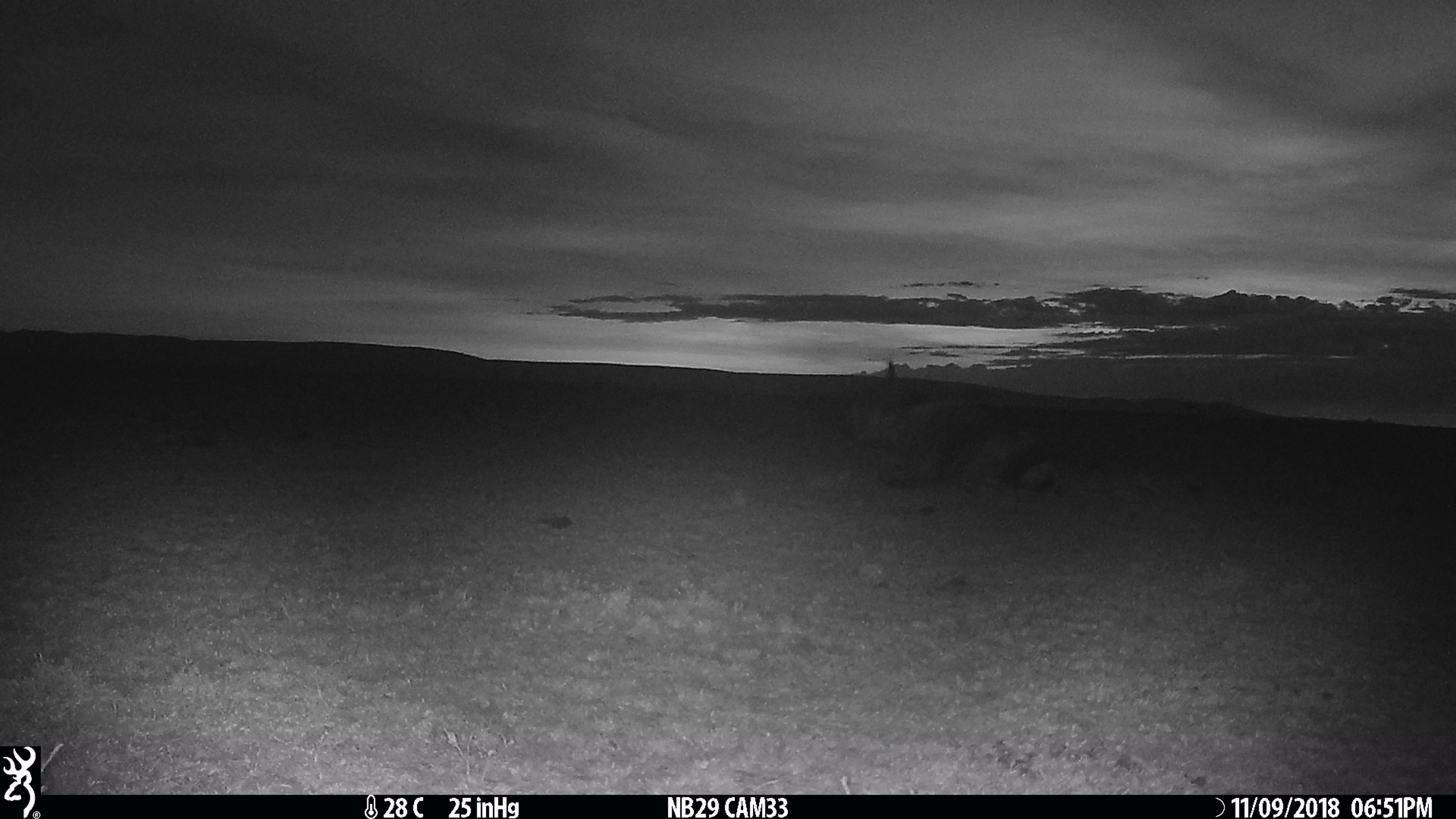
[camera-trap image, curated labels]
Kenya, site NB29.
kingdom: Animalia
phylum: Chordata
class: Mammalia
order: Artiodactyla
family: Bovidae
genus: Connochaetes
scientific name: Connochaetes taurinus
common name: blue wildebeest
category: wildebeest